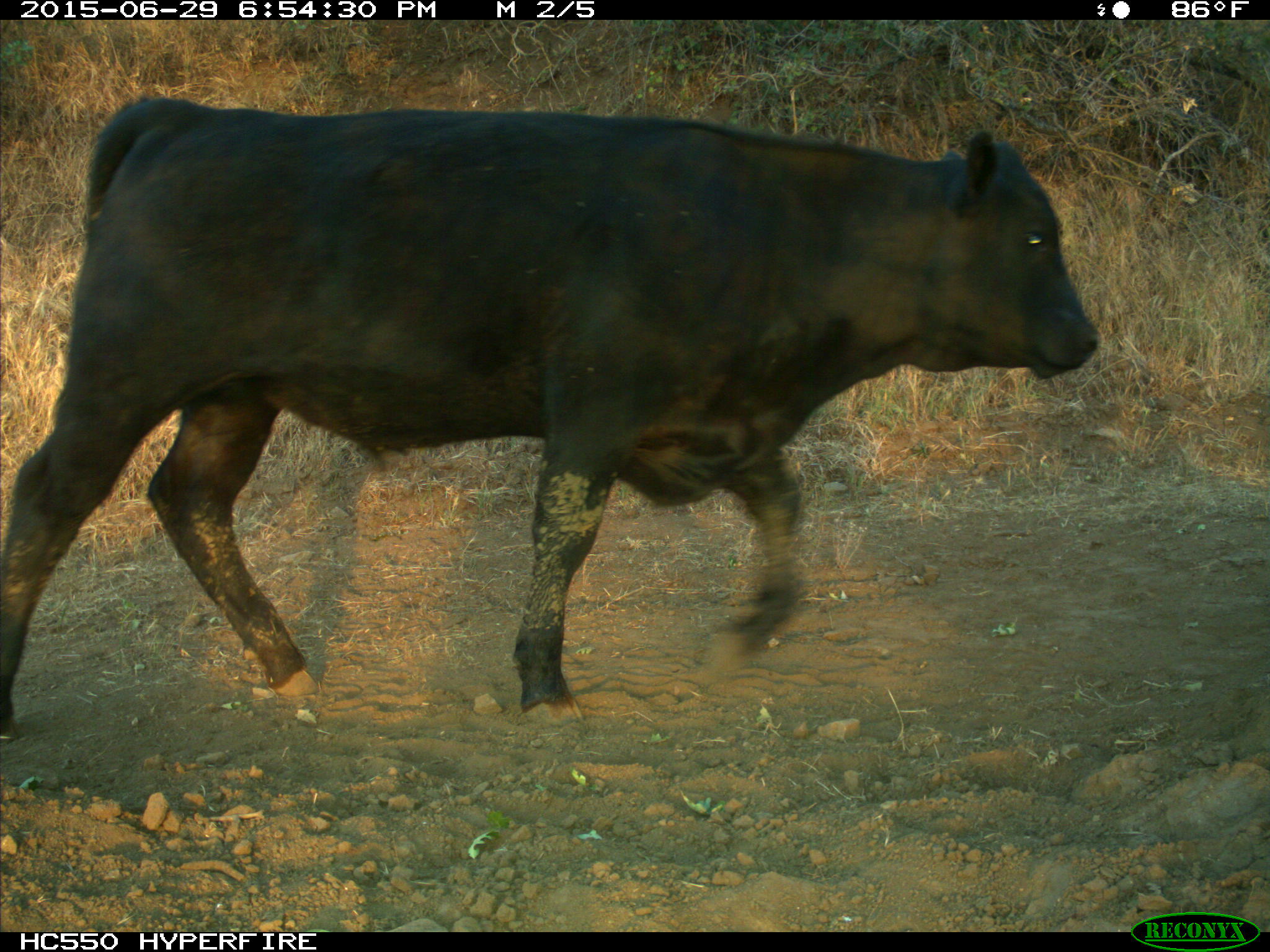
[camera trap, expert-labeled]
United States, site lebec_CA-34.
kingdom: Animalia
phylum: Chordata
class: Mammalia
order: Artiodactyla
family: Bovidae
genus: Bos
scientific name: Bos taurus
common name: domestic cow